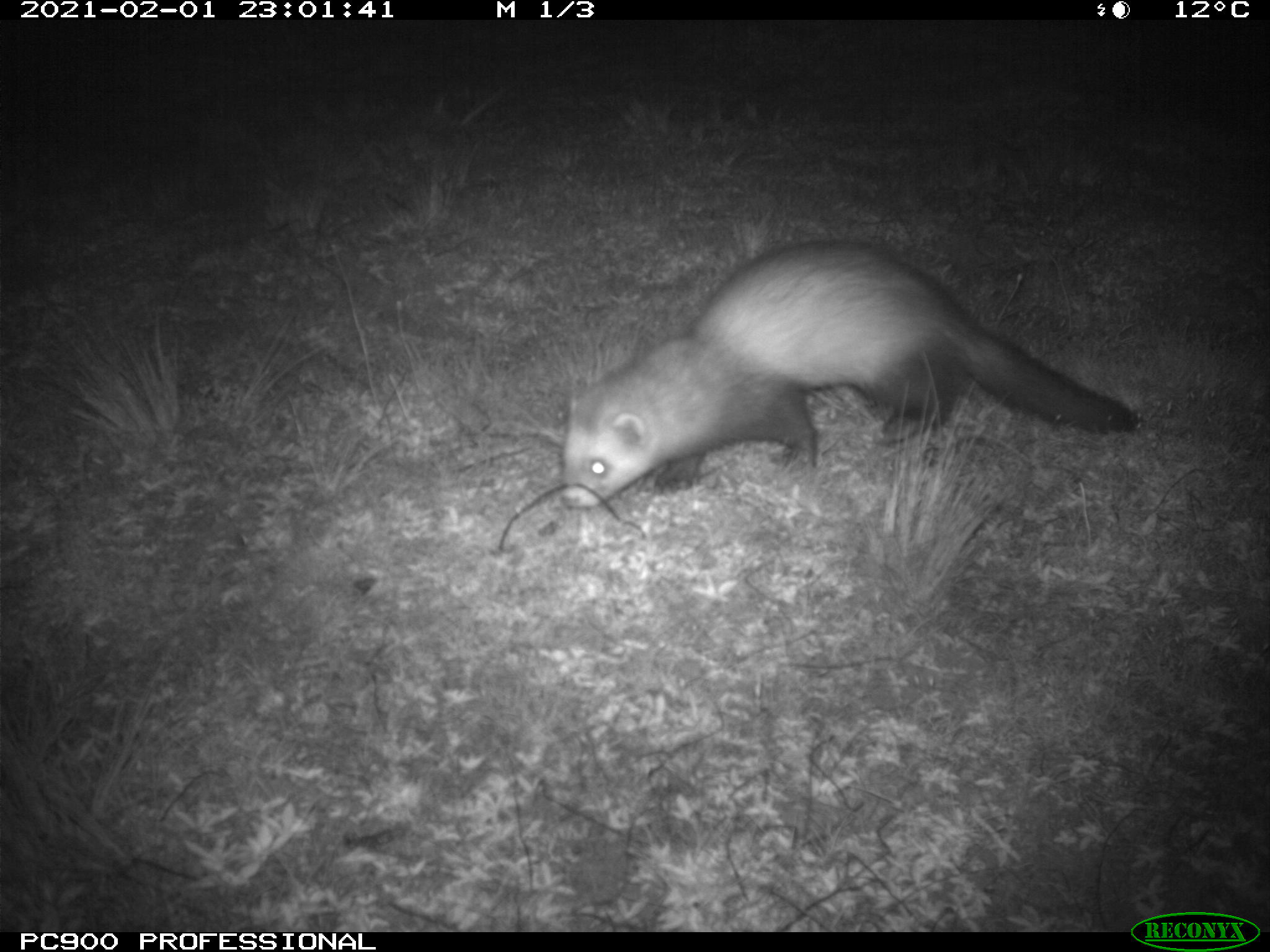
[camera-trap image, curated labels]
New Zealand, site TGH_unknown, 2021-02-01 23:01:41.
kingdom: Animalia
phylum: Chordata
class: Mammalia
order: Carnivora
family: Mustelidae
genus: Mustela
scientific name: Mustela furo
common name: ferret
Ferret (Mustela furo).